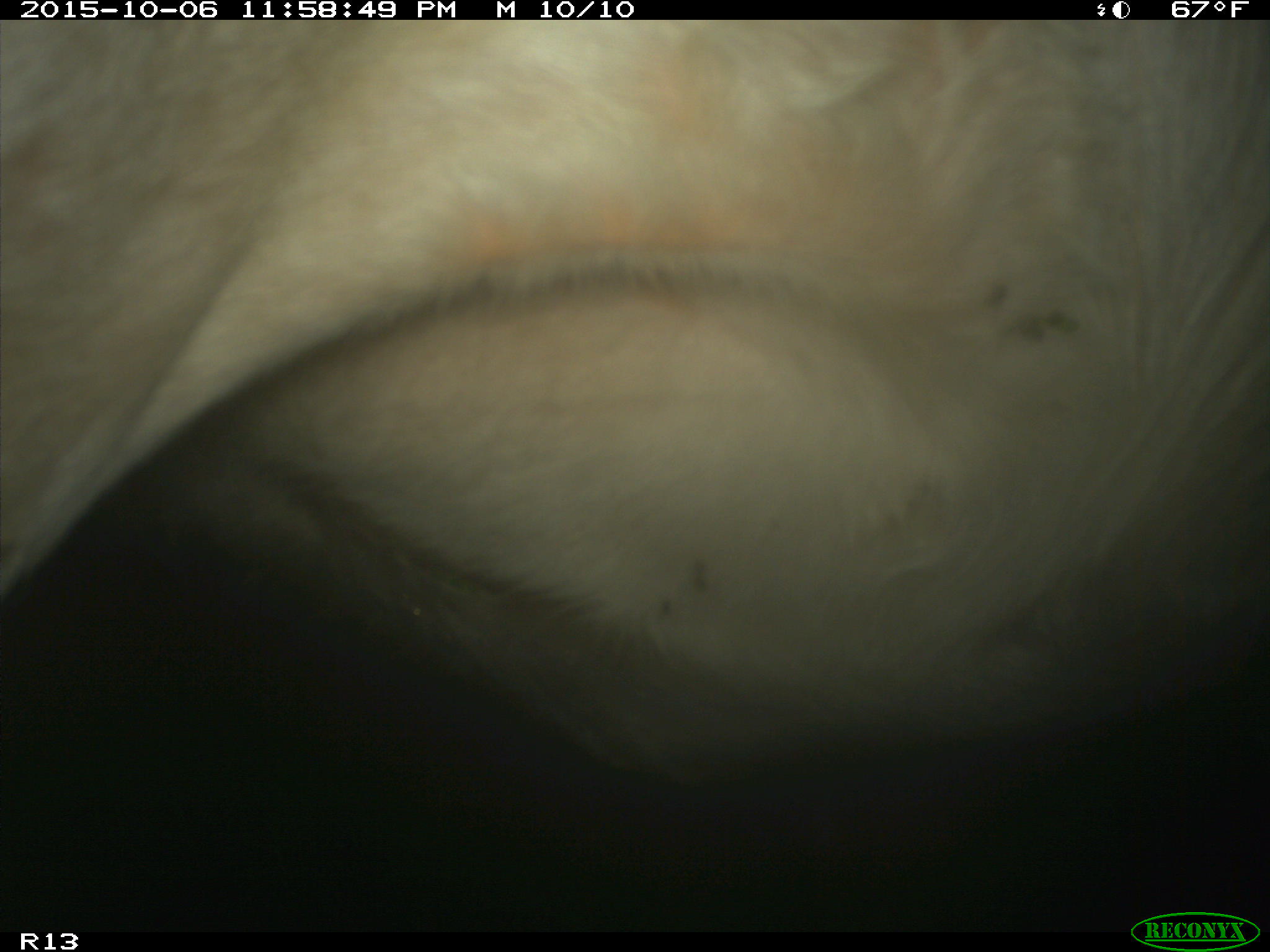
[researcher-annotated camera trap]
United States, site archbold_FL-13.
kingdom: Animalia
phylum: Chordata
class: Mammalia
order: Artiodactyla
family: Bovidae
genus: Bos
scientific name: Bos taurus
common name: domestic cow